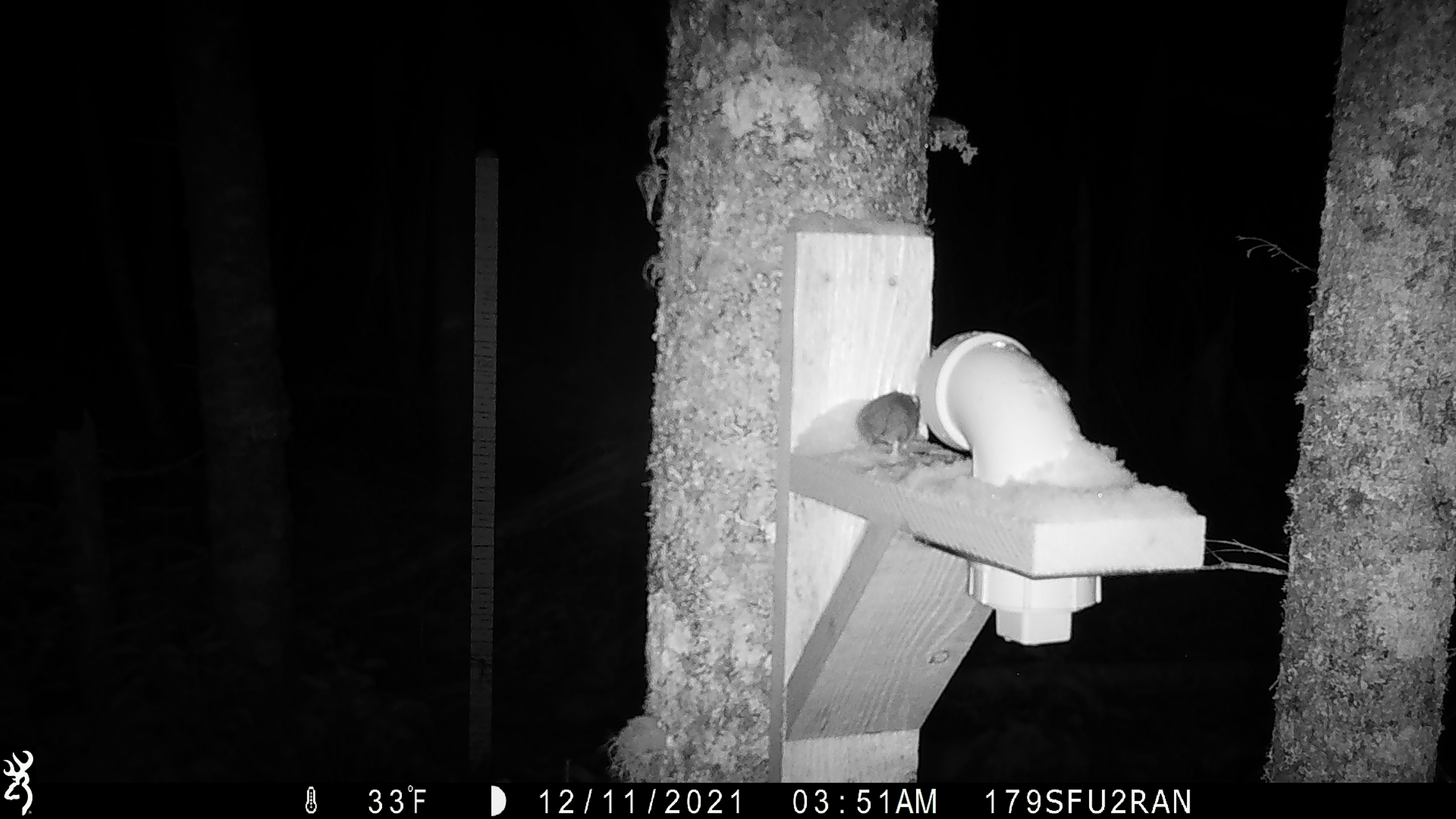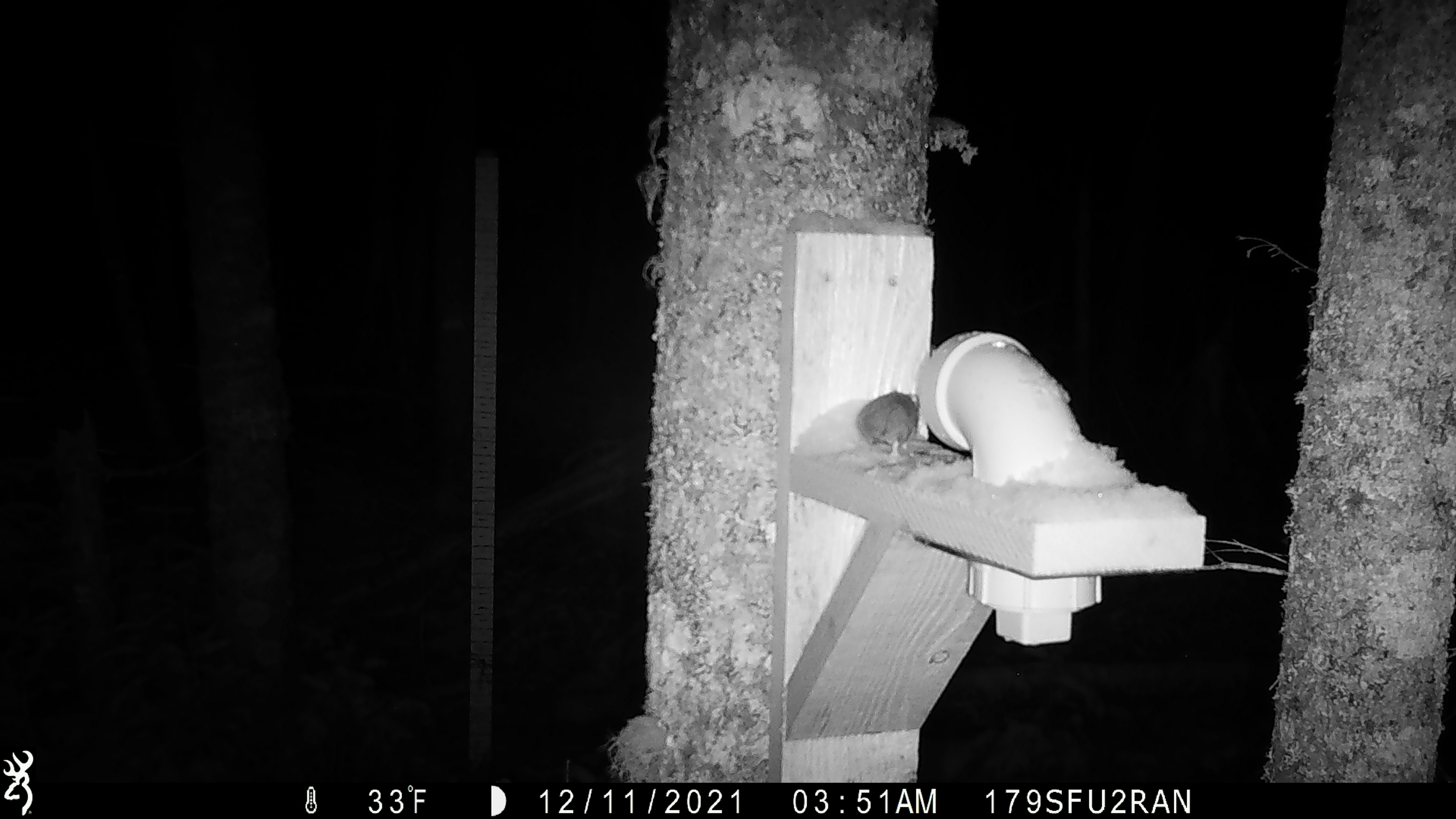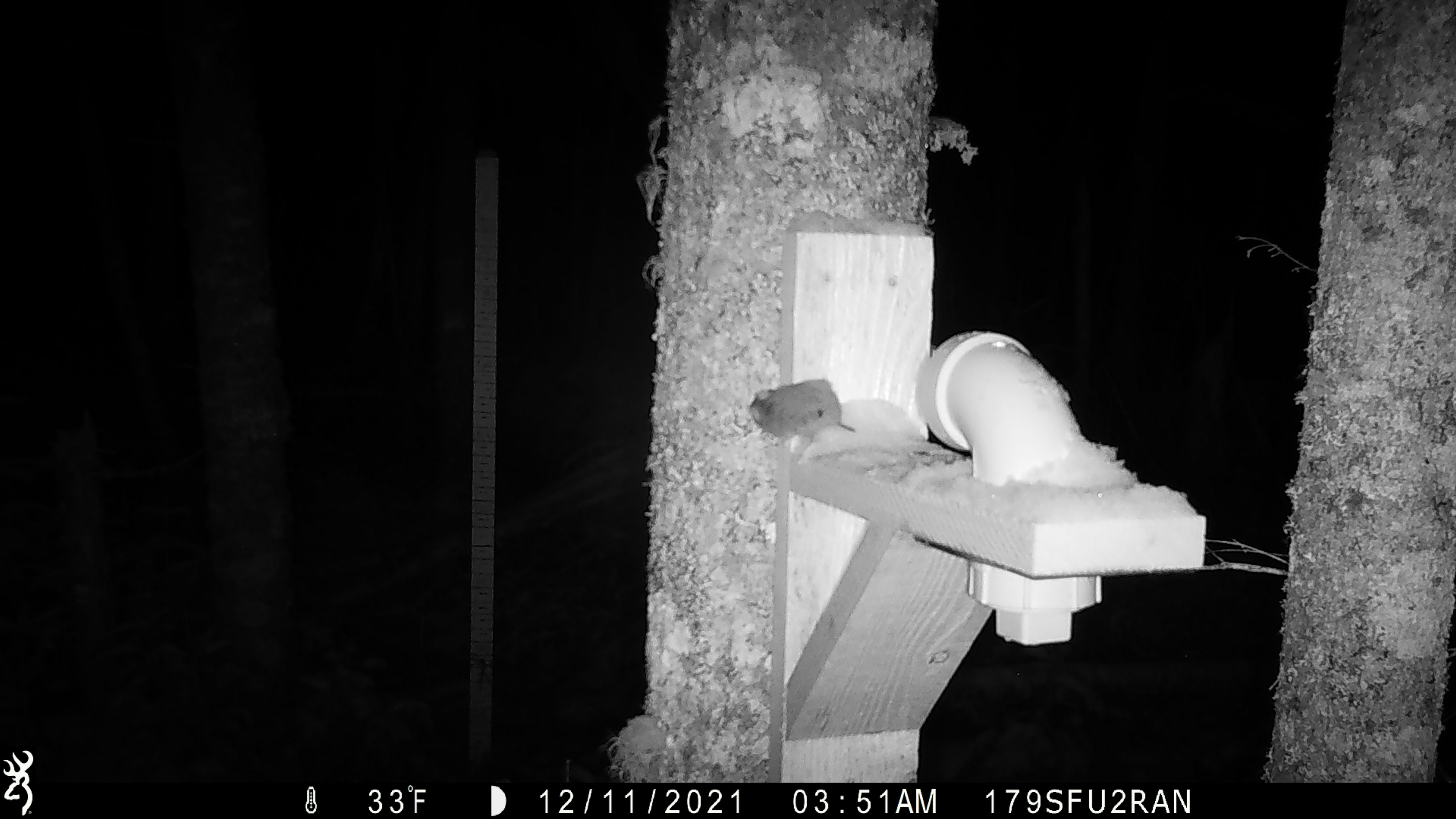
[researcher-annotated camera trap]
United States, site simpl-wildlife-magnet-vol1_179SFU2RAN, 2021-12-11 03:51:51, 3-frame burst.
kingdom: Animalia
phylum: Chordata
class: Mammalia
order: Rodentia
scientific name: Rodentia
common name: mouse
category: mouse sp.